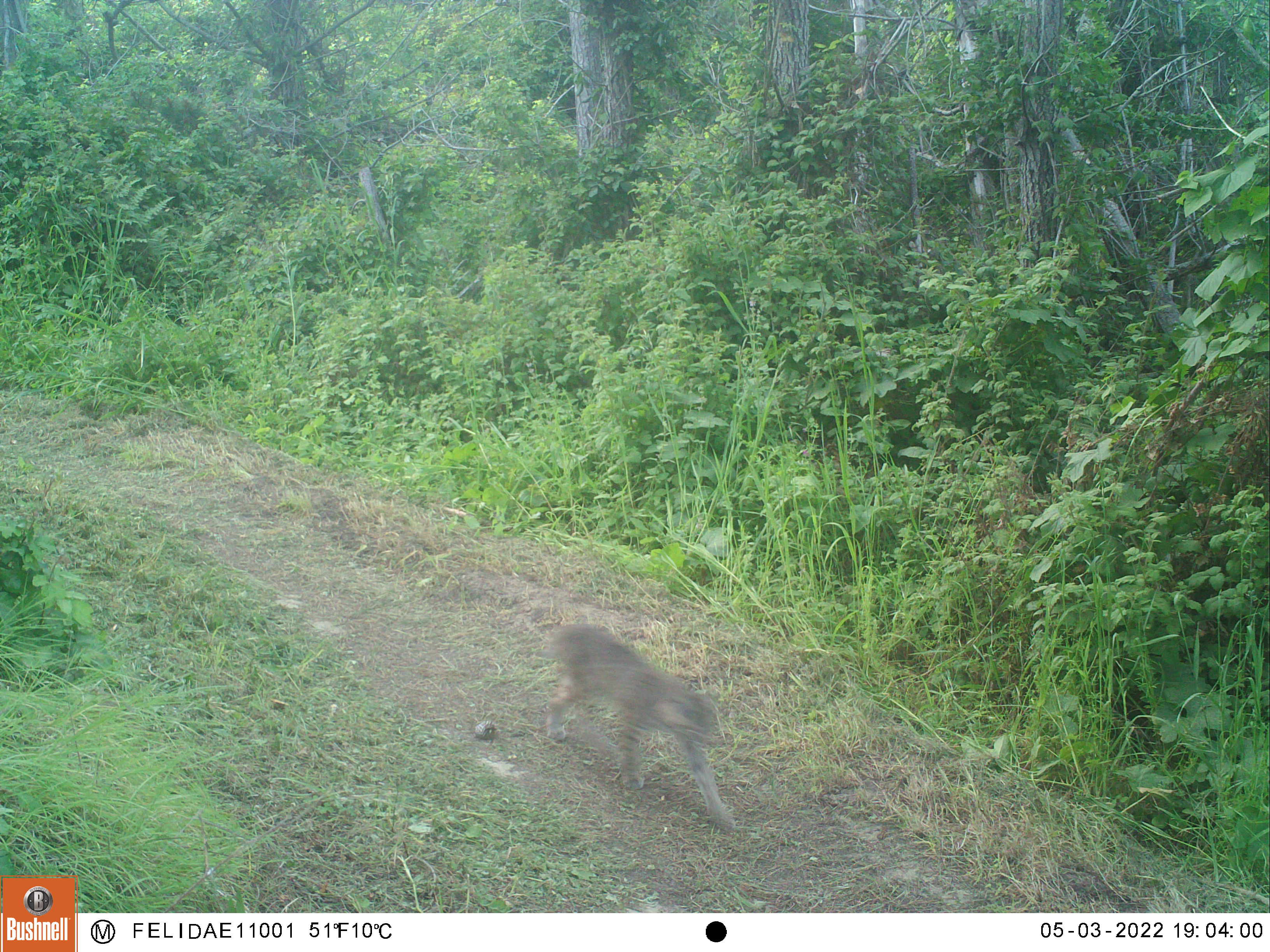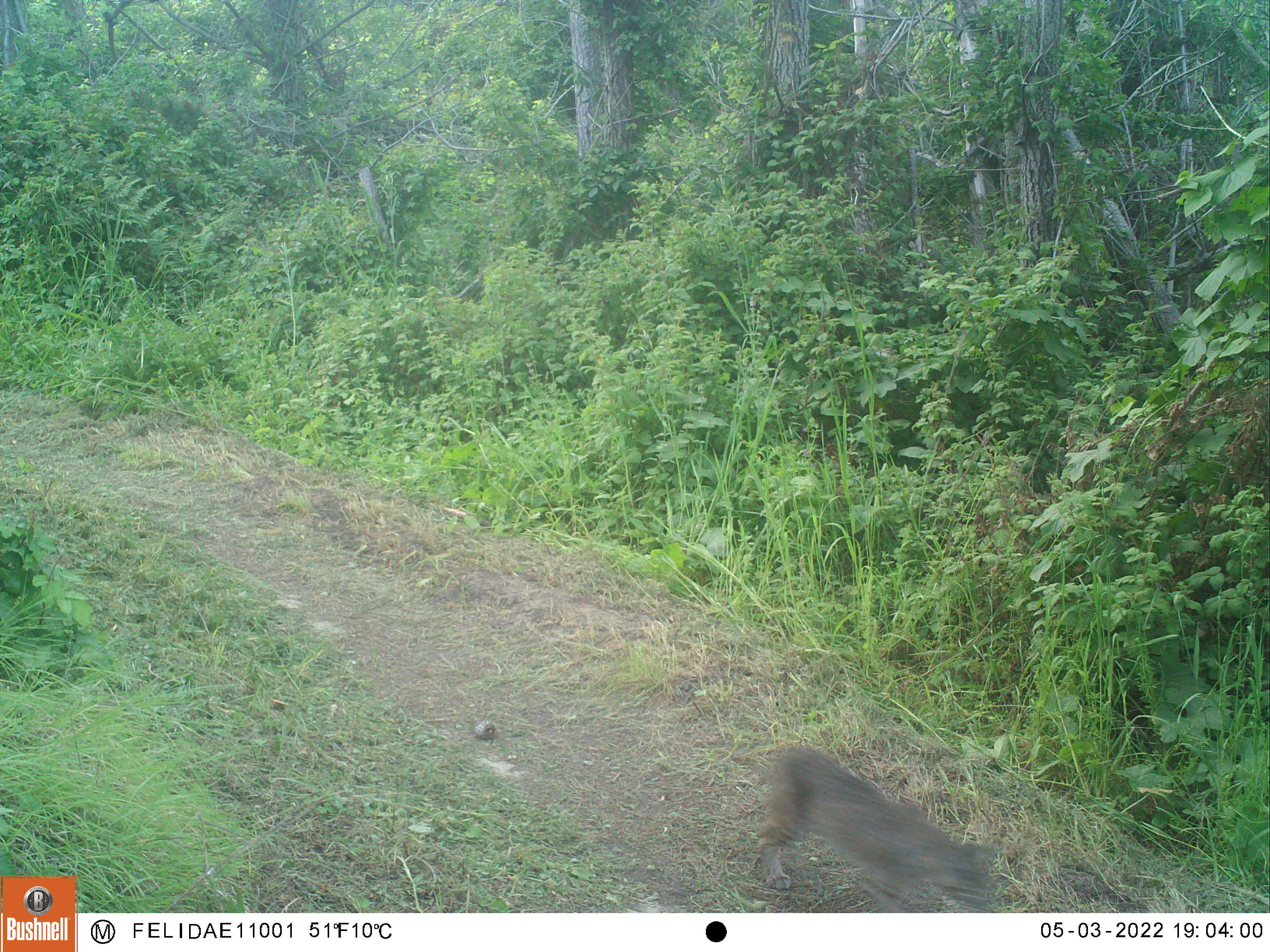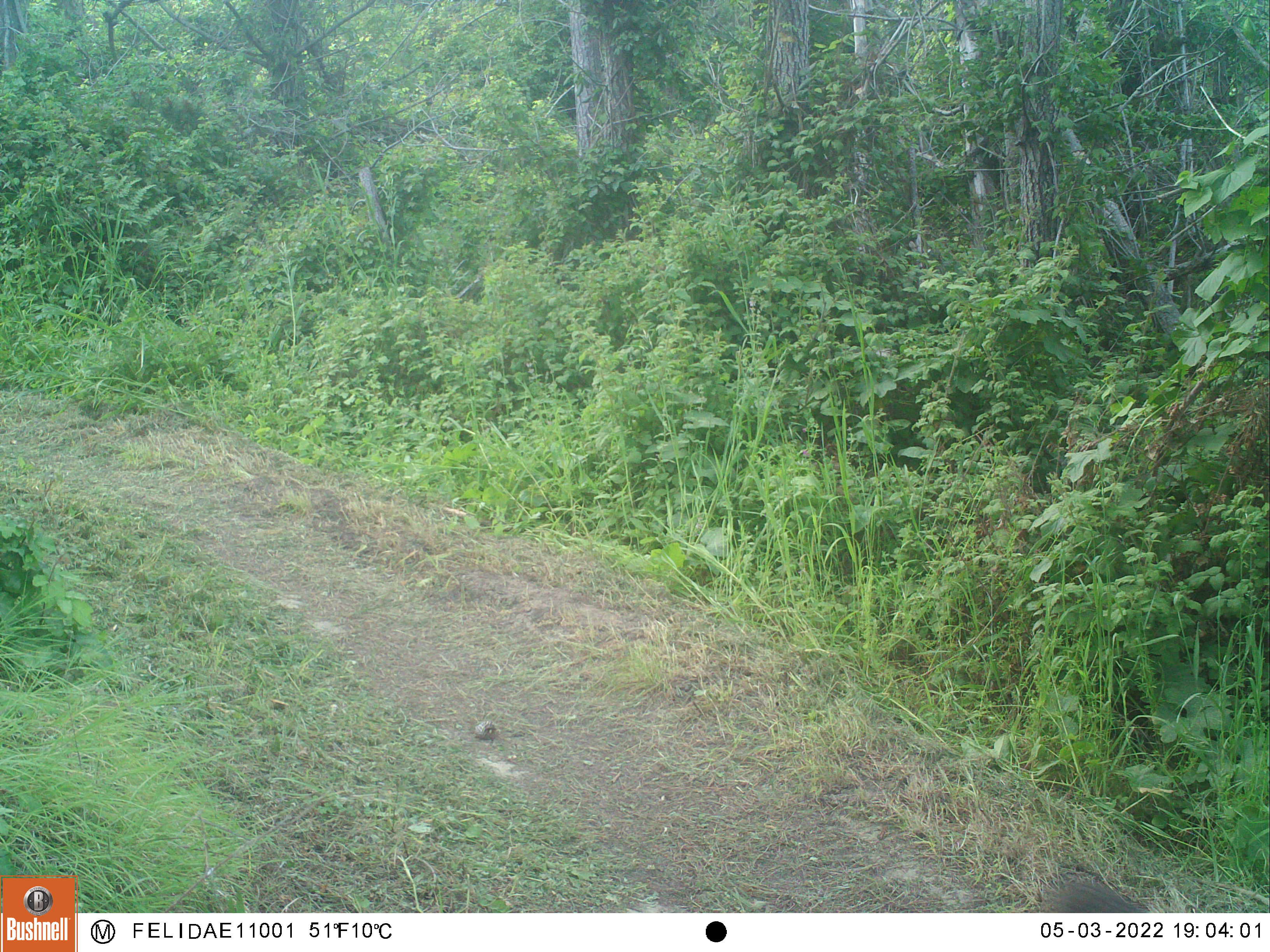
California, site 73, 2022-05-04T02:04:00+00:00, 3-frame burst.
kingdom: Animalia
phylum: Chordata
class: Mammalia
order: Carnivora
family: Felidae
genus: Lynx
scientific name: Lynx rufus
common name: bobcat